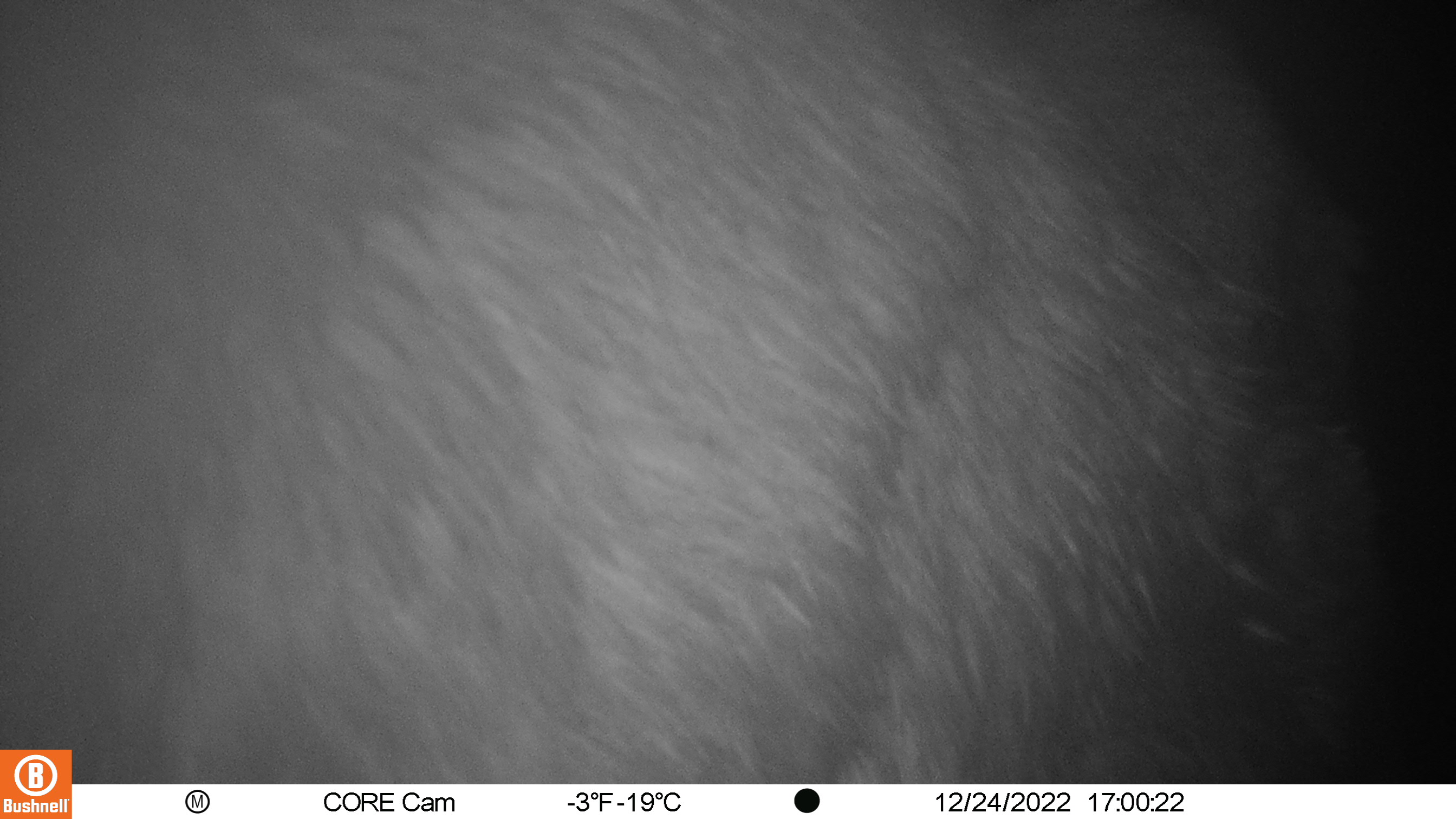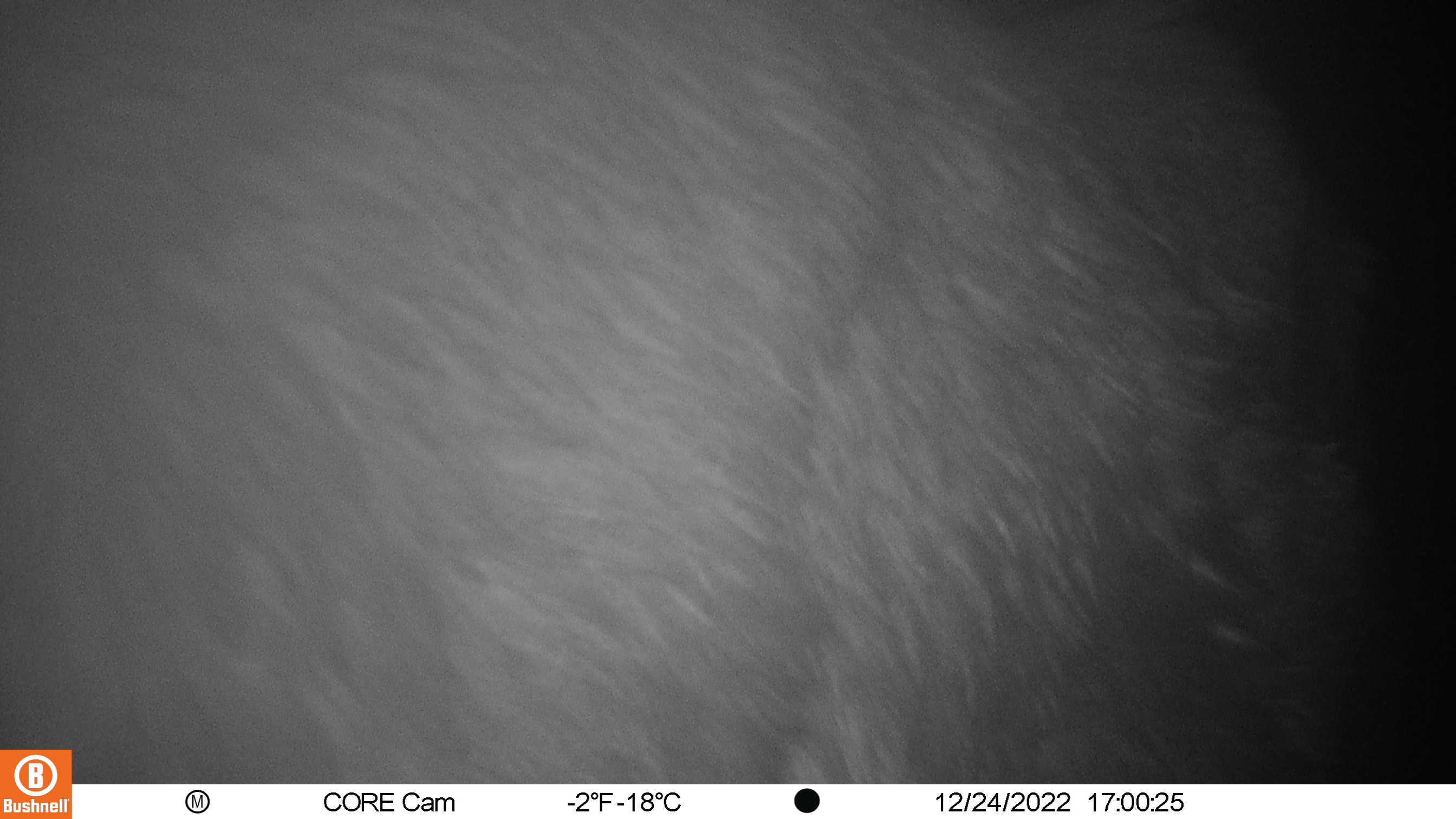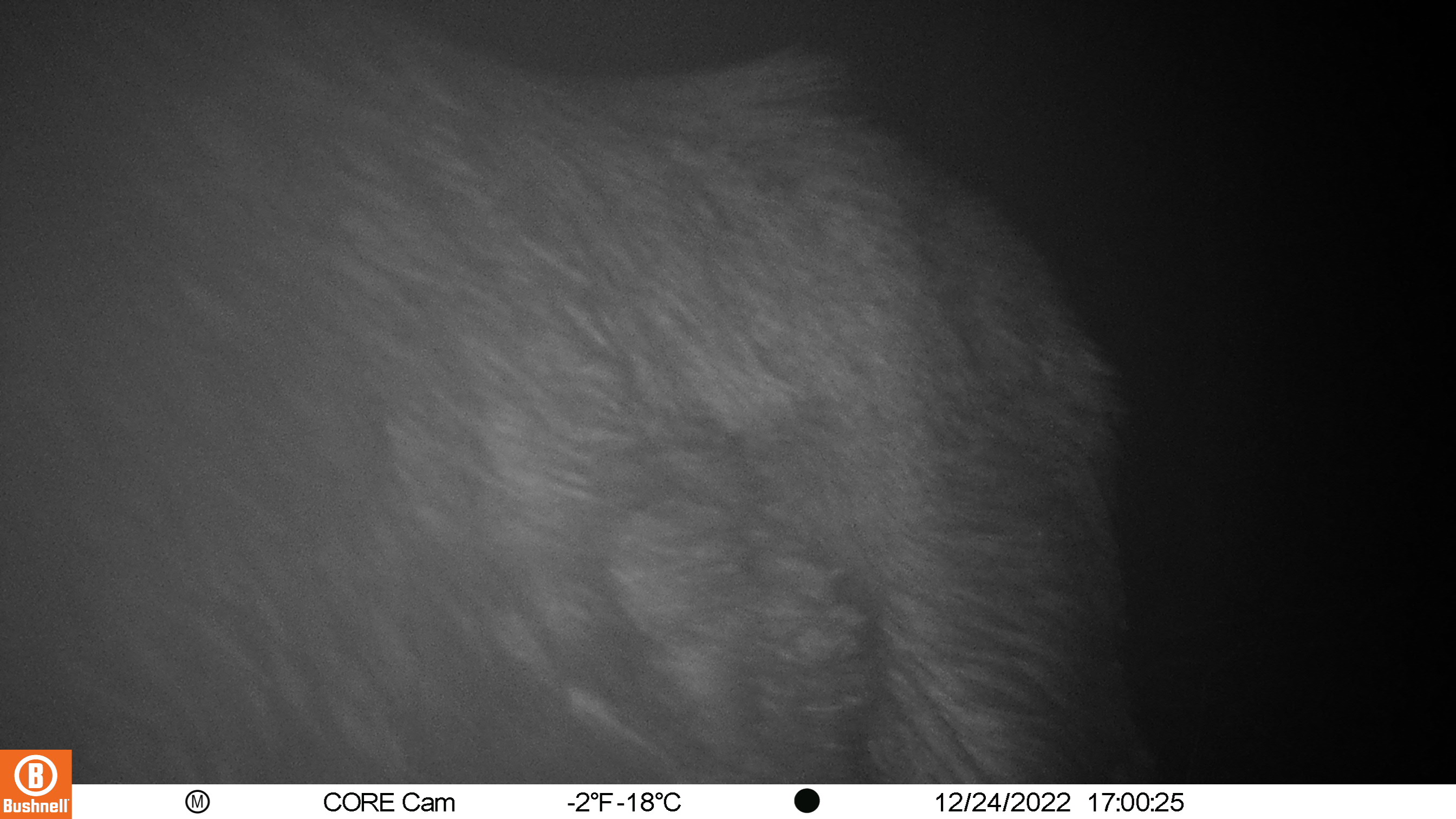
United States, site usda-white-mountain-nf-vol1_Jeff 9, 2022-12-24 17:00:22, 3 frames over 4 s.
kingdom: Animalia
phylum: Chordata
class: Mammalia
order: Artiodactyla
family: Cervidae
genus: Alces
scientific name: Alces alces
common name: moose